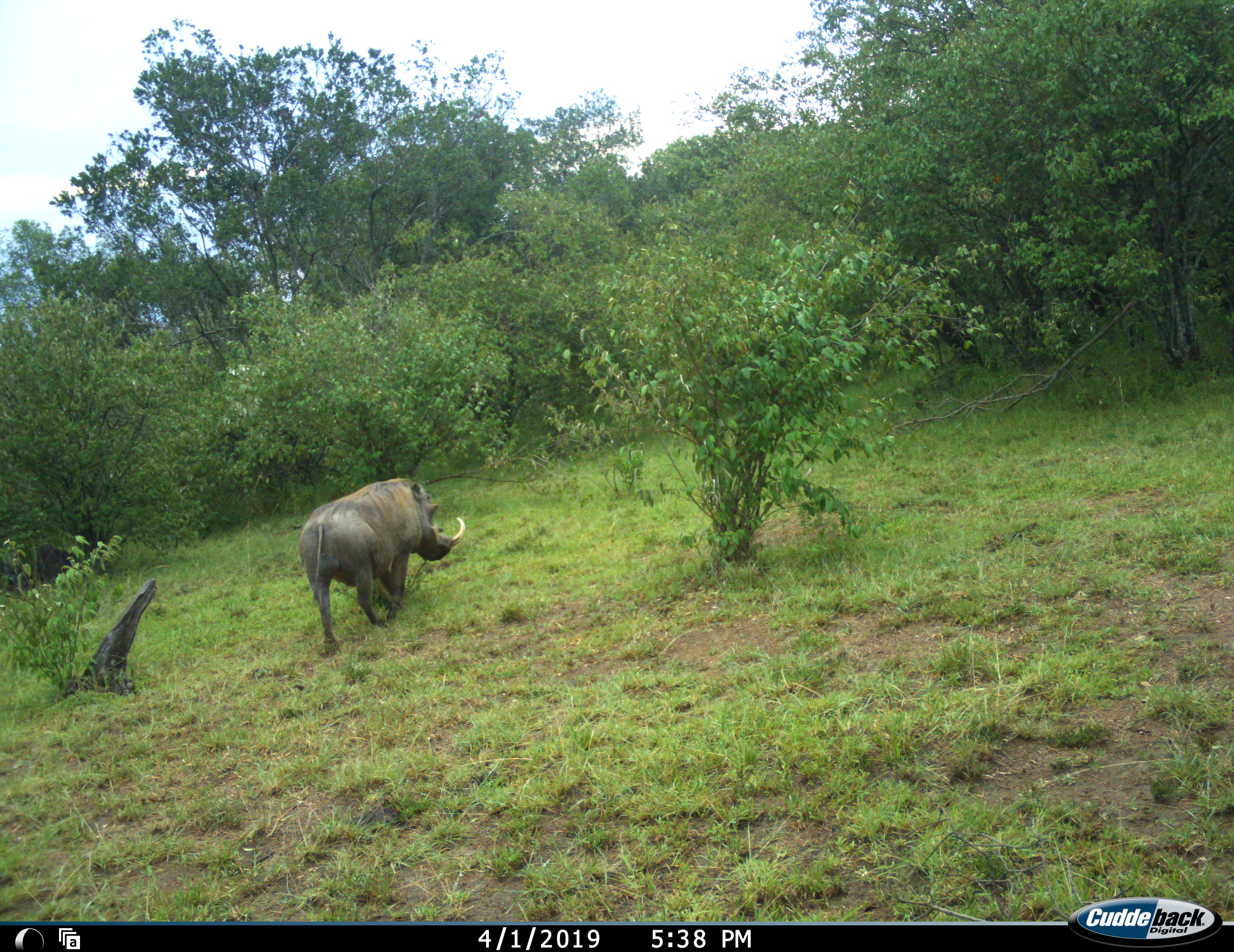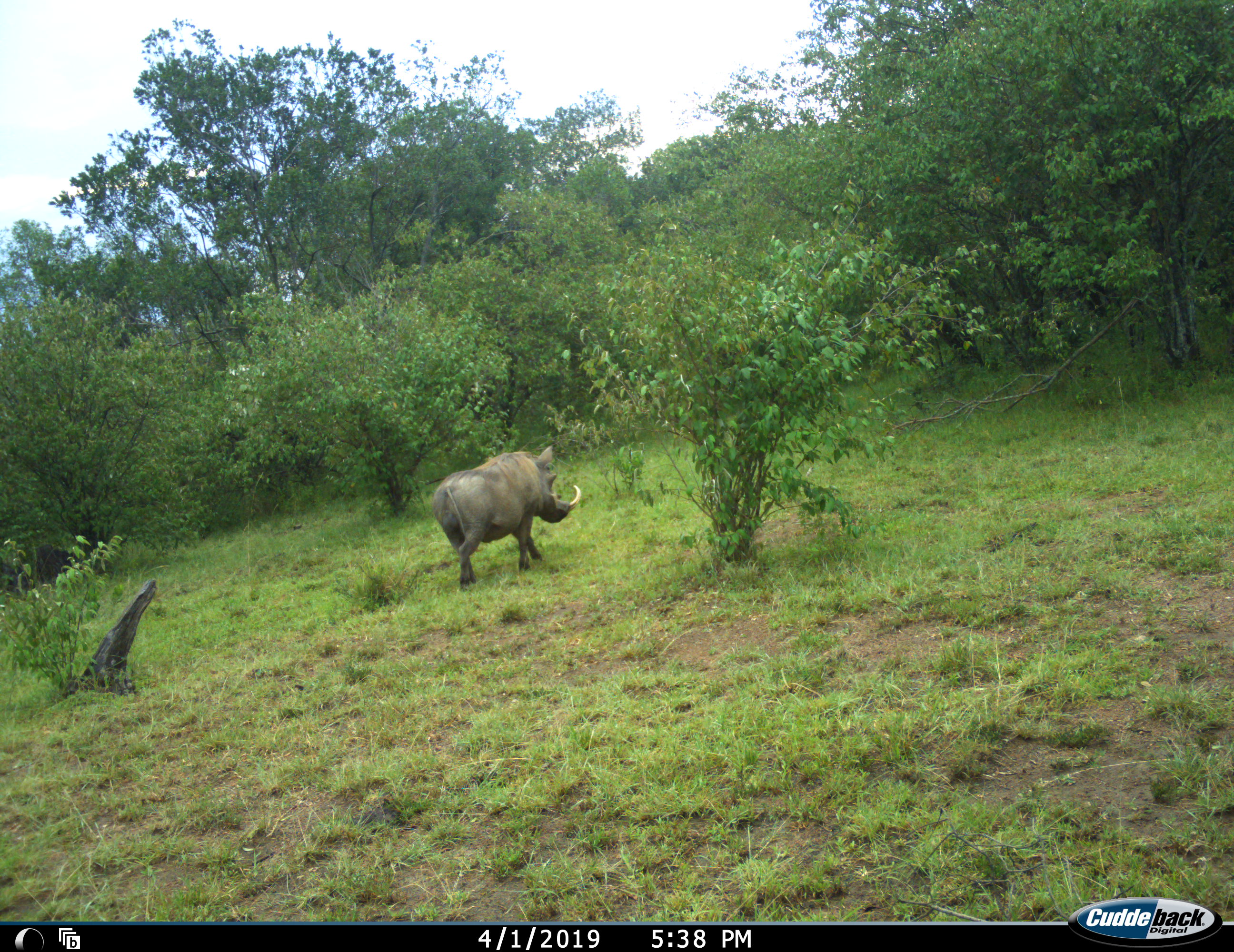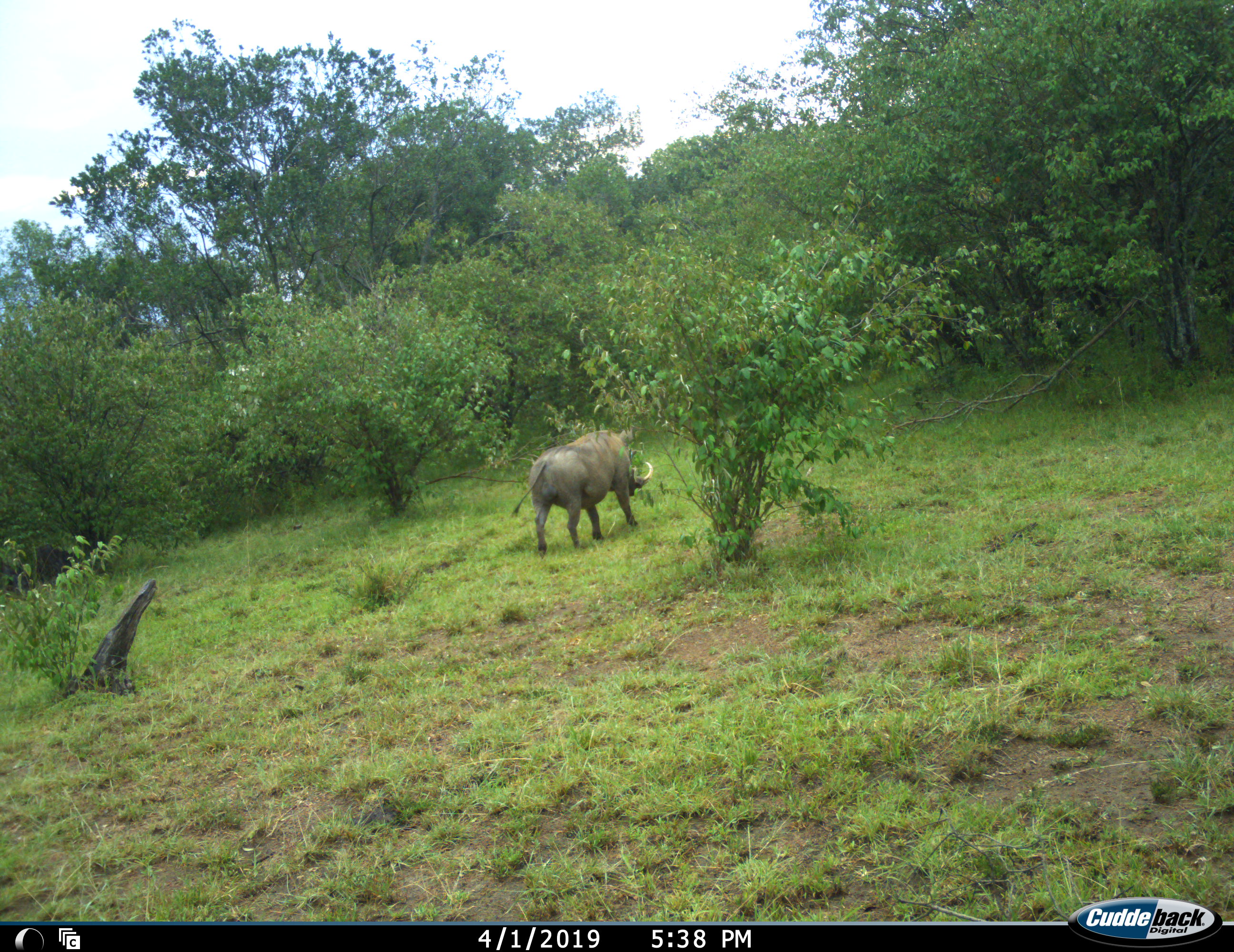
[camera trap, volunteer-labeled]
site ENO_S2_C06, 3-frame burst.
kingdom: Animalia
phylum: Chordata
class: Mammalia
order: Artiodactyla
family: Suidae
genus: Phacochoerus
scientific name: Phacochoerus africanus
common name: warthog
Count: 1.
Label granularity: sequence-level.